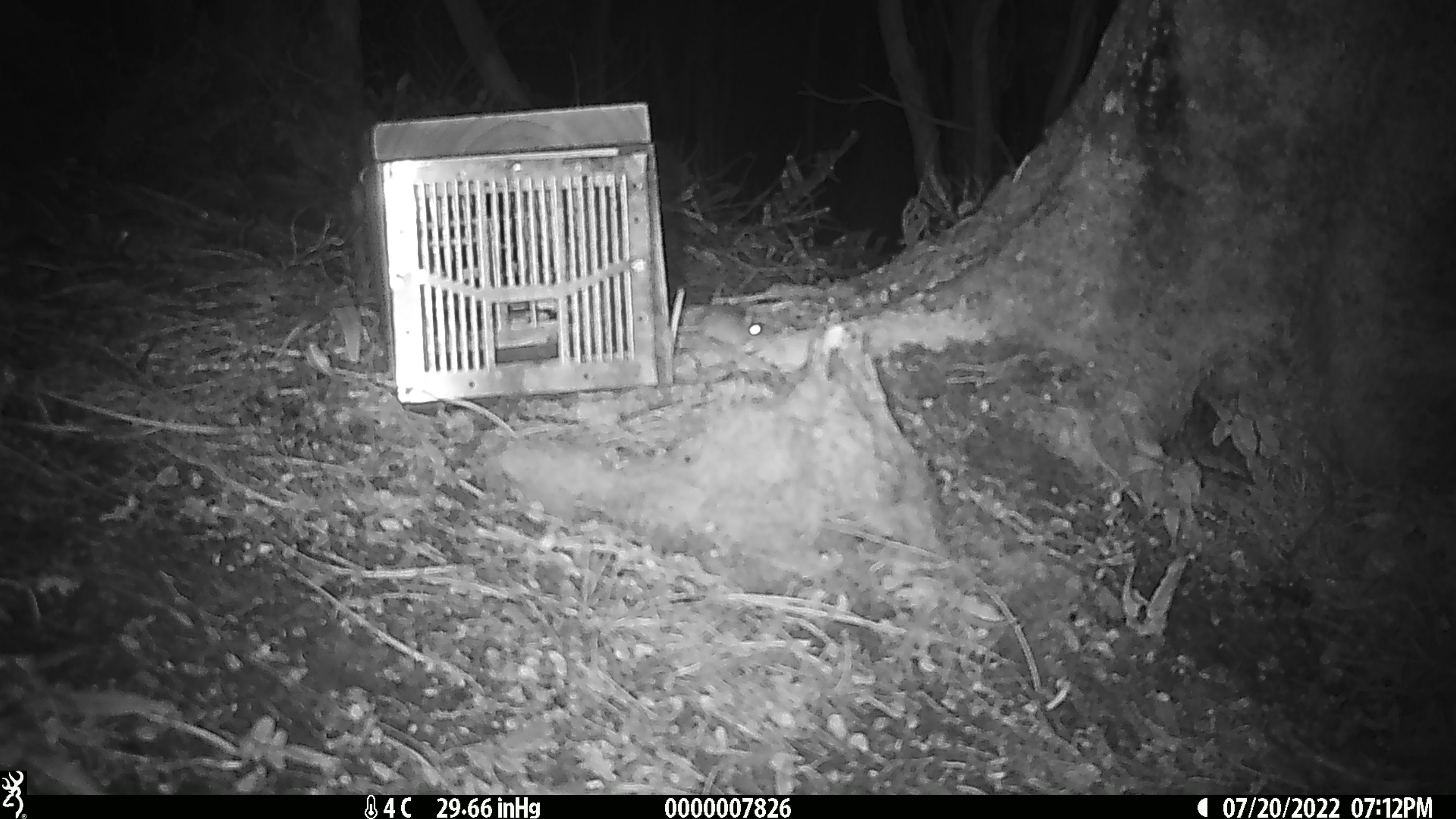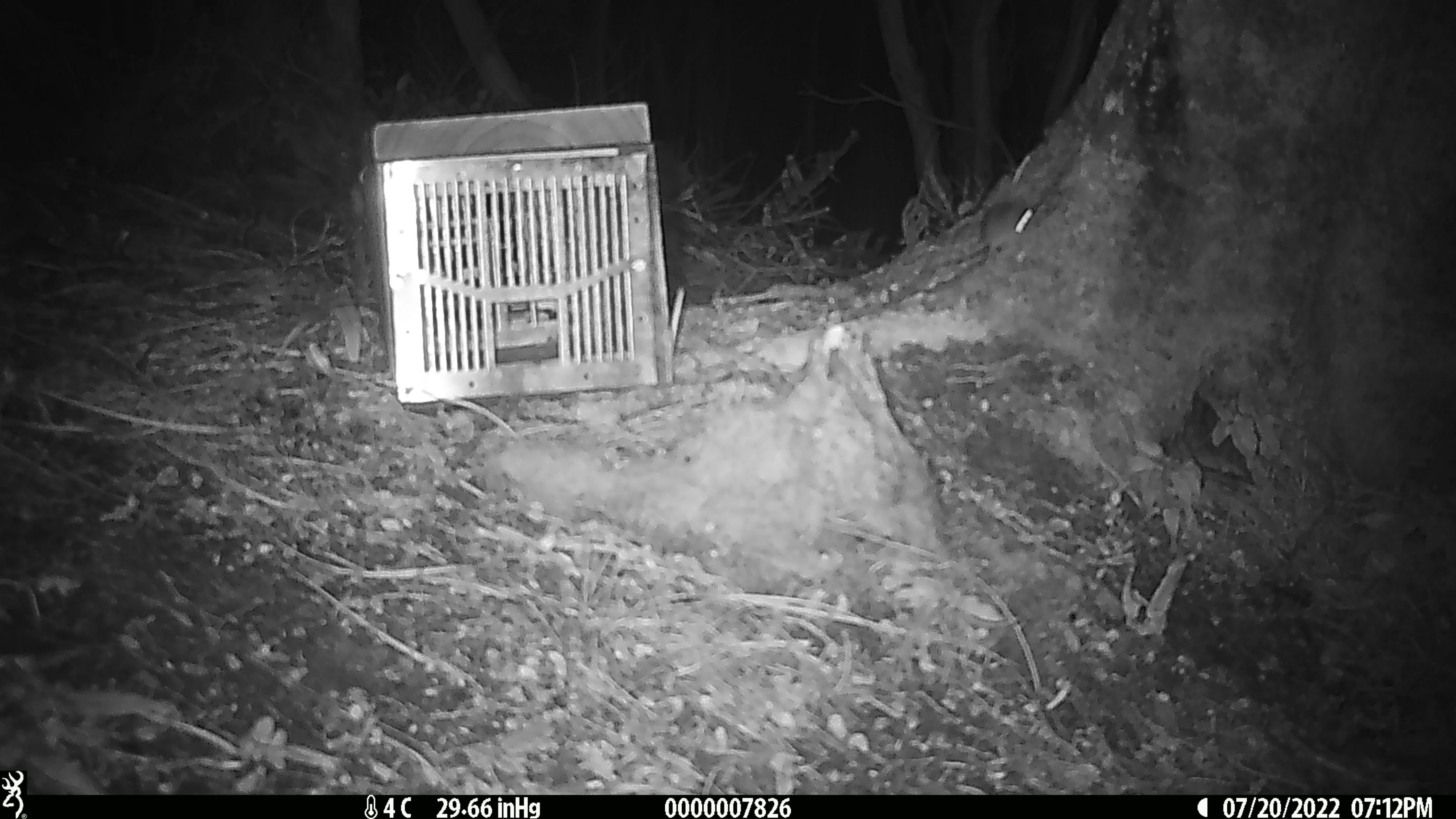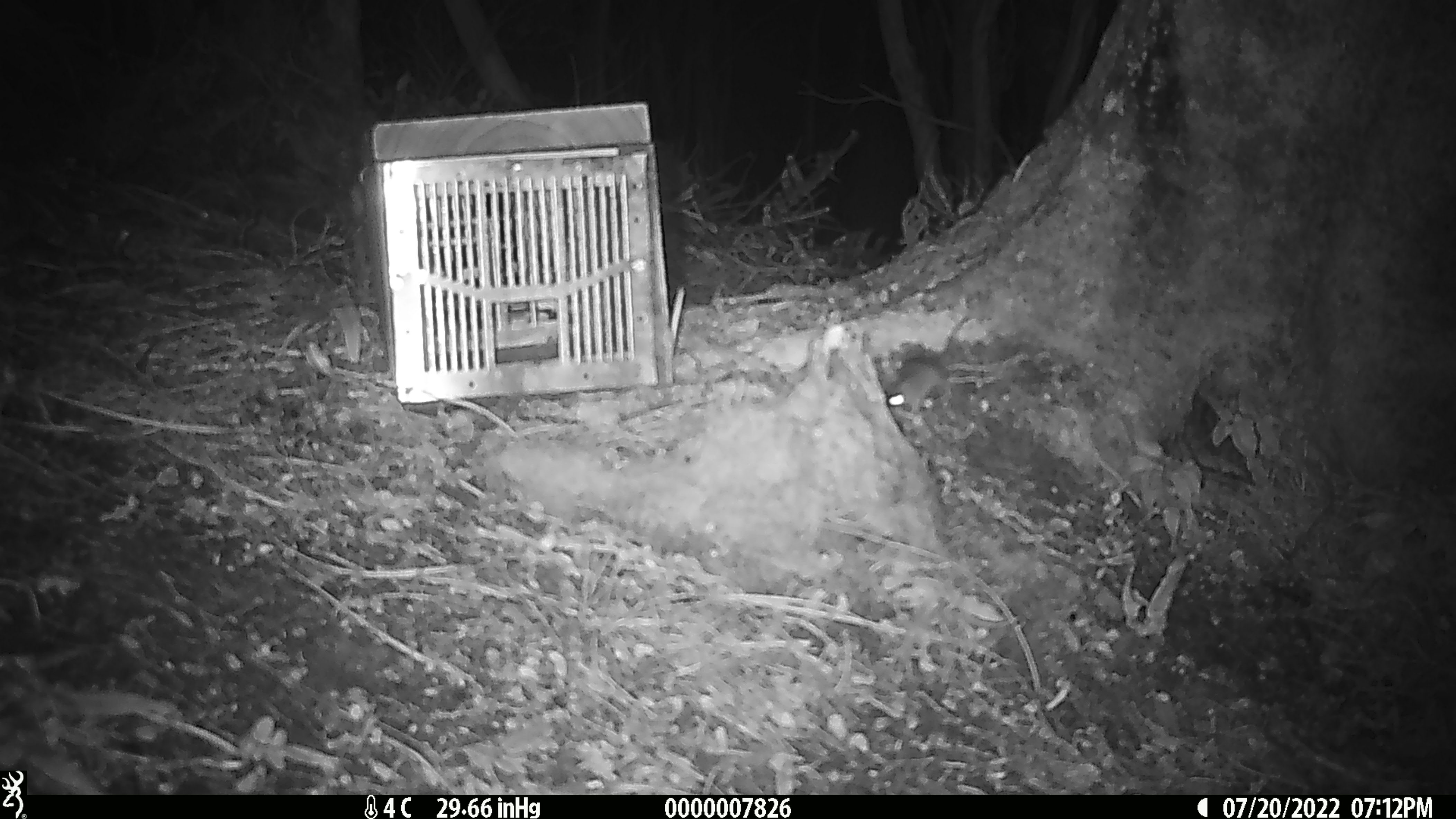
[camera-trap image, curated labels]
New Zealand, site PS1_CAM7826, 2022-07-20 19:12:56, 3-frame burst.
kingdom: Animalia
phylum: Chordata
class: Mammalia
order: Rodentia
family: Muridae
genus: Mus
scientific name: Mus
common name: mouse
Mouse (Mus).